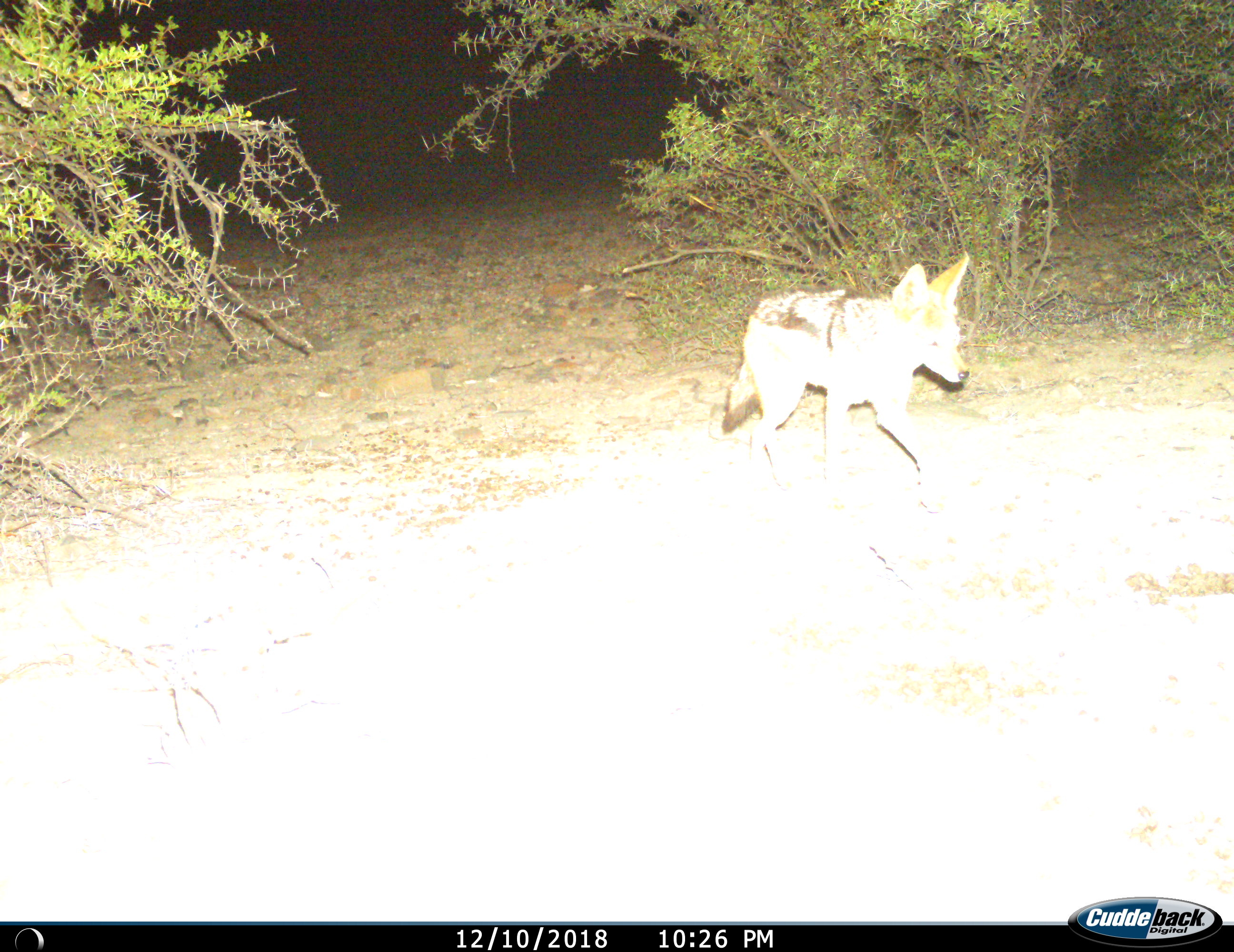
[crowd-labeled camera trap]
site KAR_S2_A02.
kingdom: Animalia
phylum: Chordata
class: Mammalia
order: Carnivora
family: Canidae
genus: Lupulella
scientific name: Lupulella mesomelas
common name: black-backed jackal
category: jackalblackbacked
Jackalblackbacked (black-backed jackal) (Lupulella mesomelas), count 1. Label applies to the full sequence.